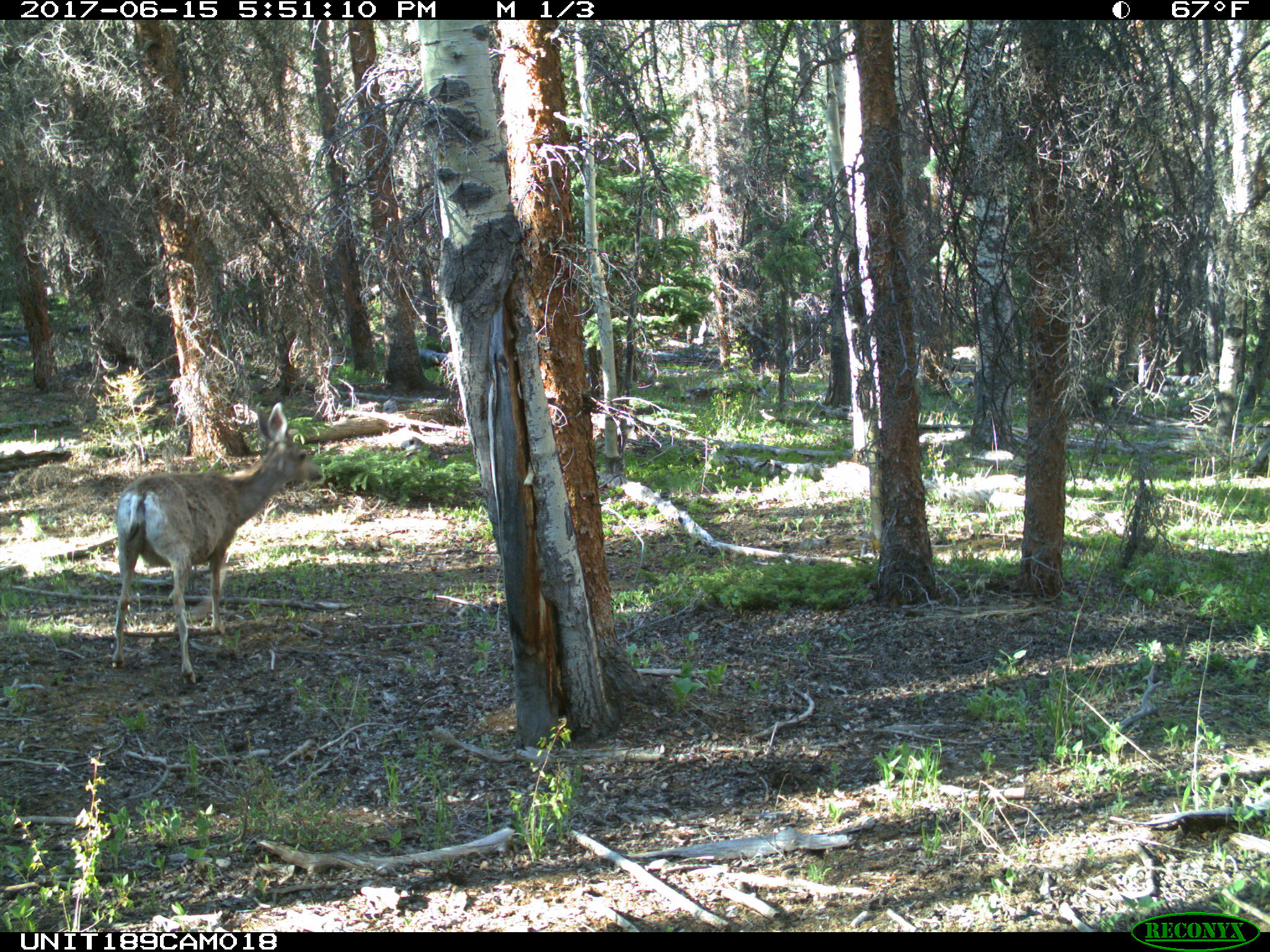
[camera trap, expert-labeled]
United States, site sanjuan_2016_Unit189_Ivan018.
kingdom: Animalia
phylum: Chordata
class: Mammalia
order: Artiodactyla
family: Cervidae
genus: Odocoileus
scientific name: Odocoileus hemionus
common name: mule deer